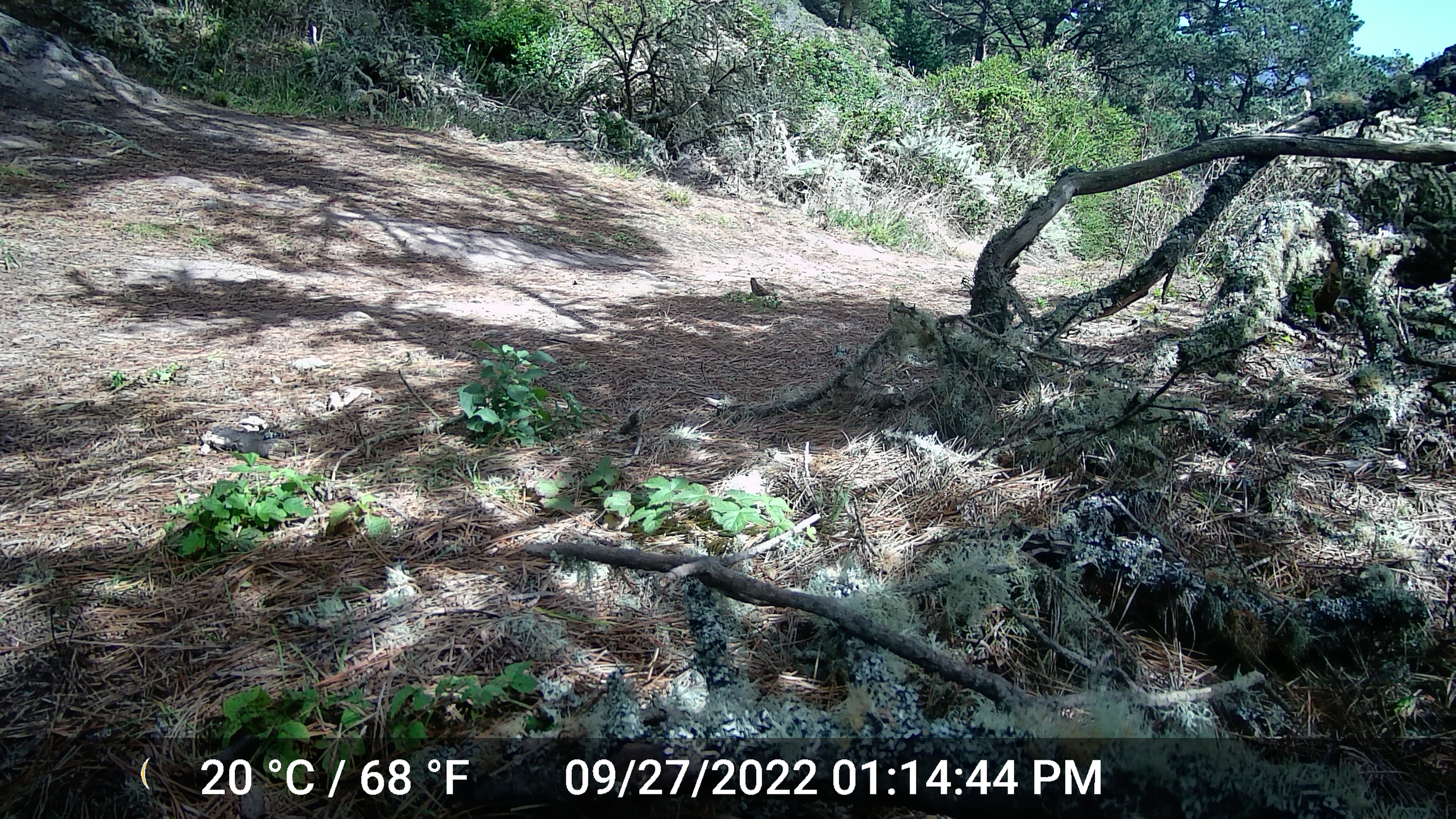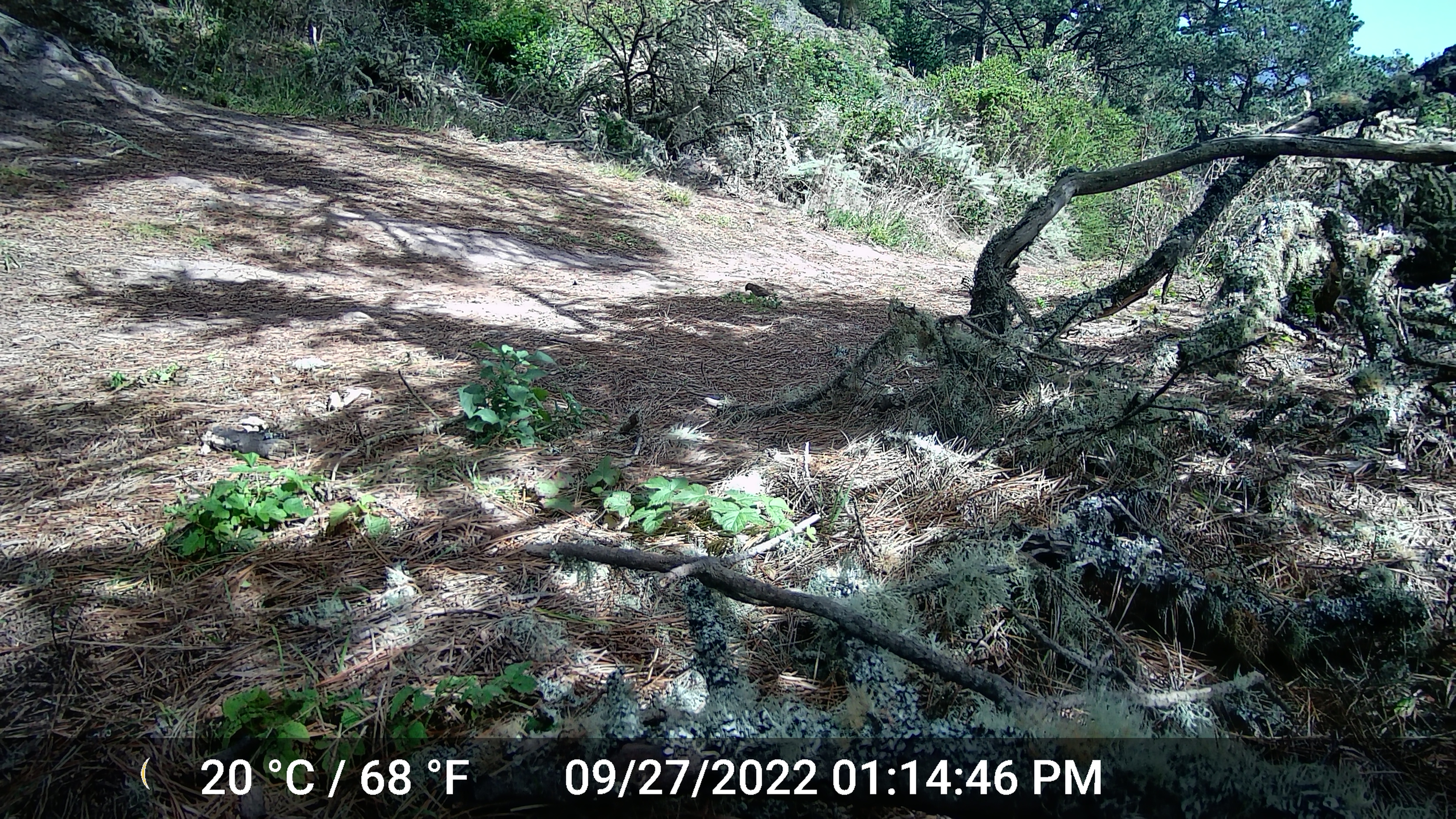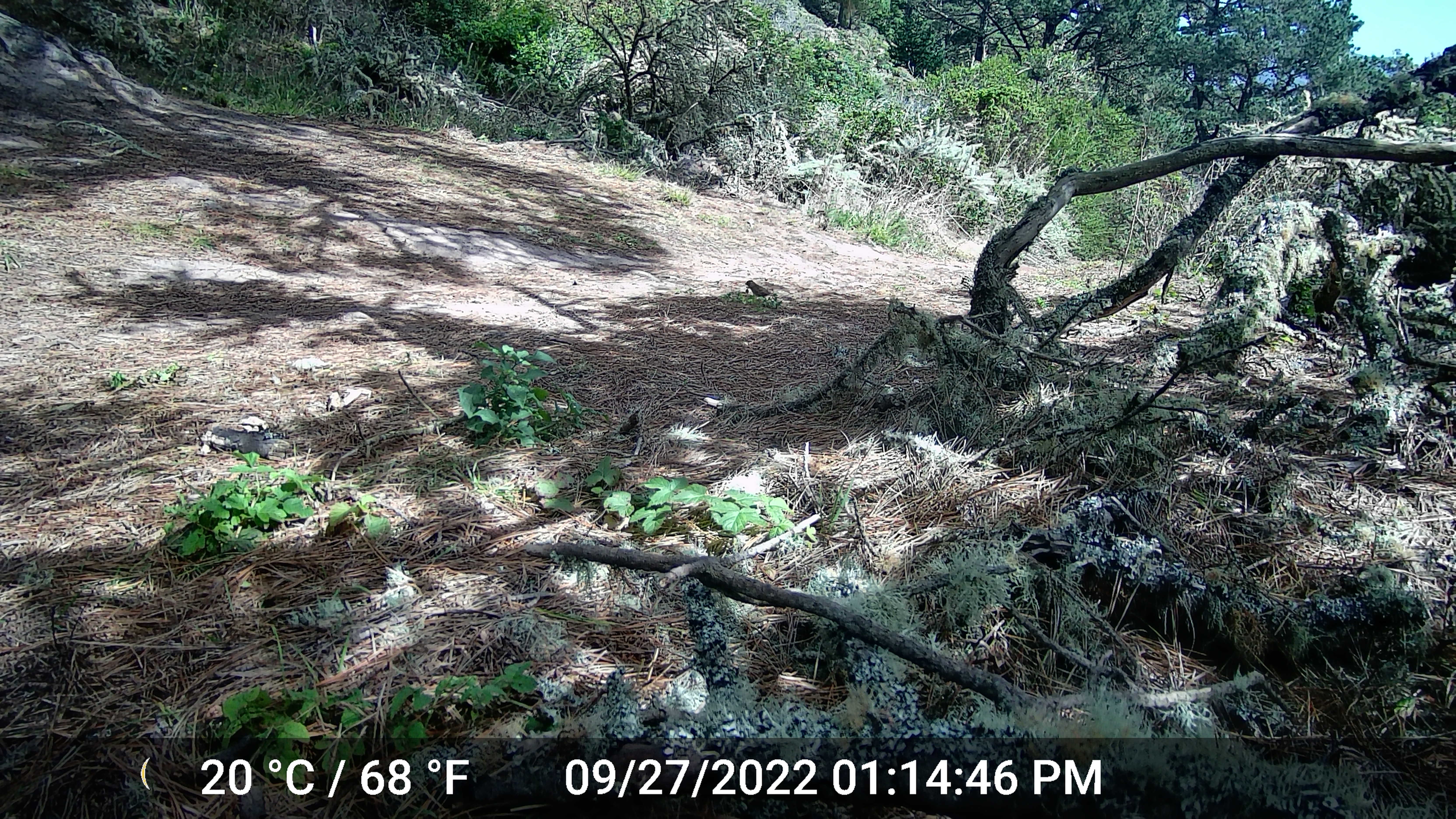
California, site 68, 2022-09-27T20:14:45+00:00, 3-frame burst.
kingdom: Animalia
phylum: Chordata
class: Aves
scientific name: Aves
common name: bird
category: unknown bird